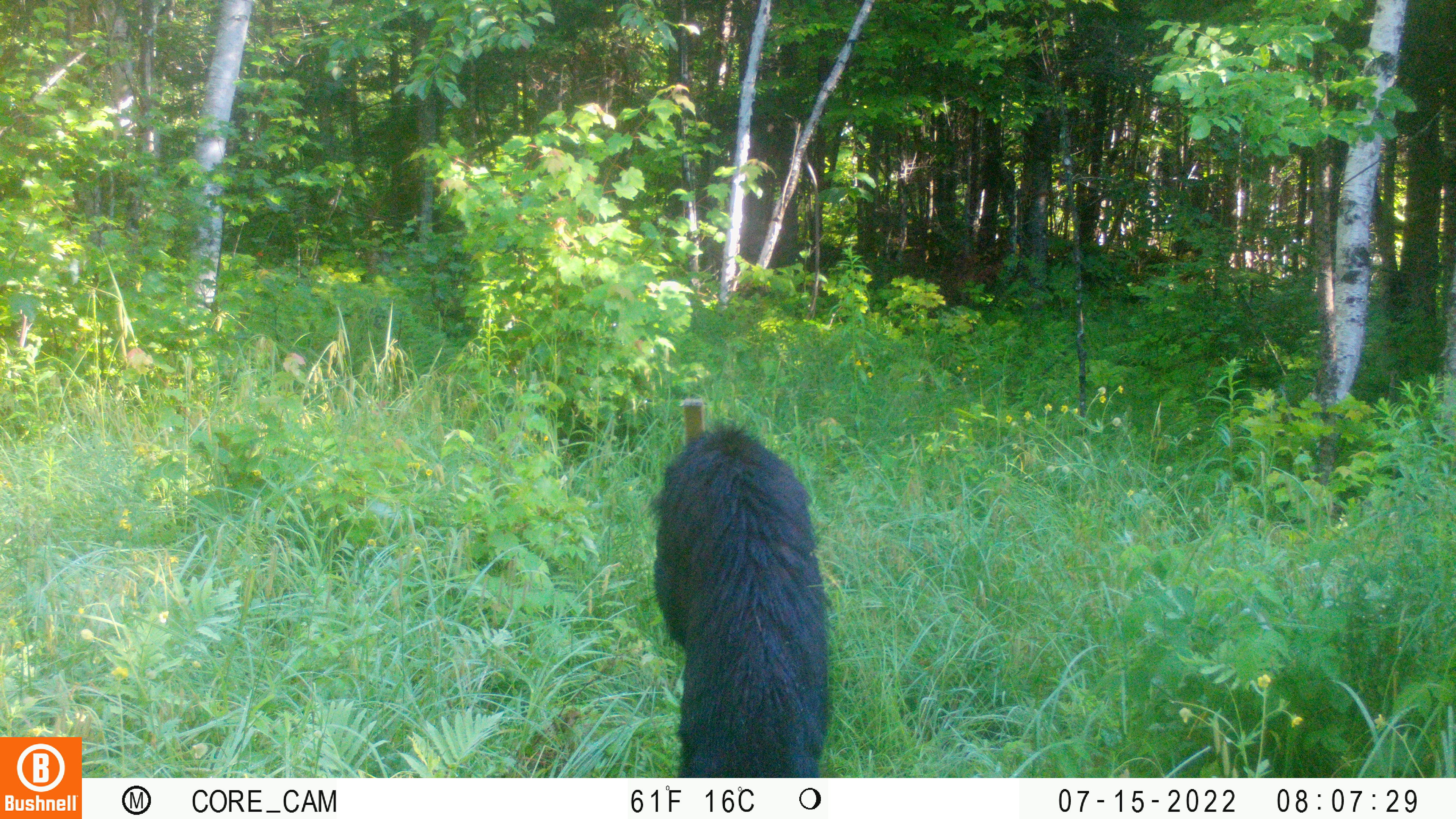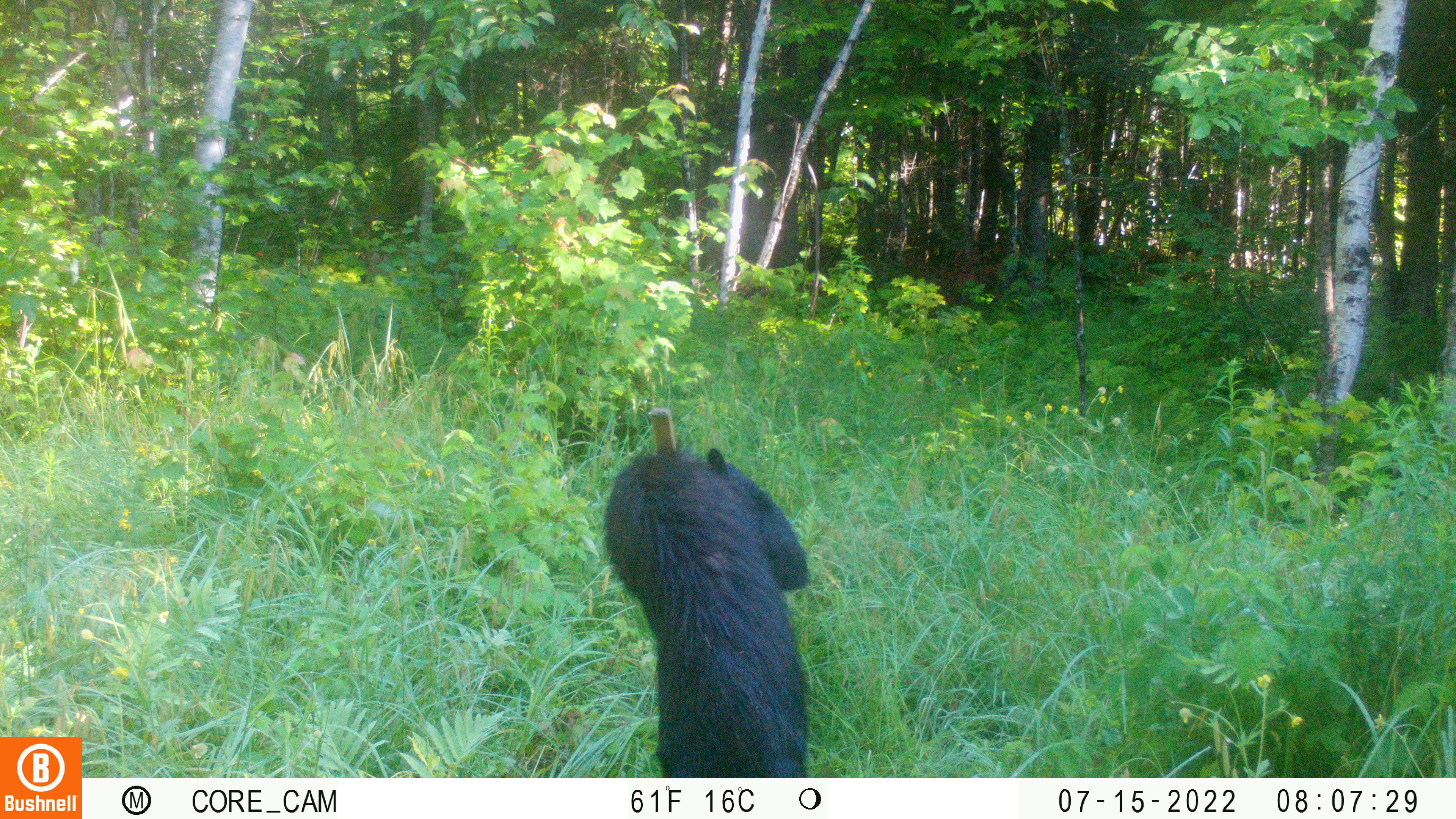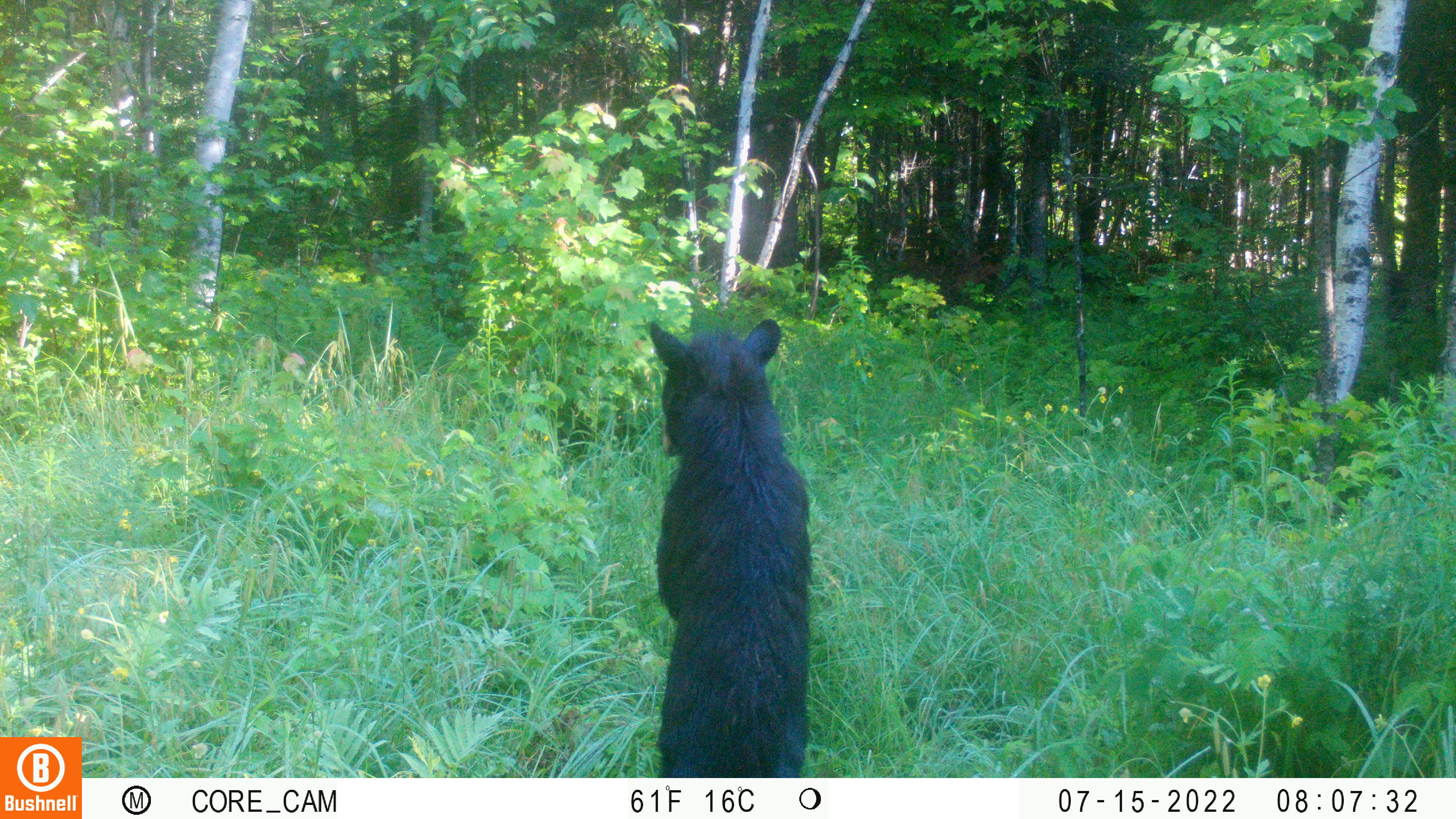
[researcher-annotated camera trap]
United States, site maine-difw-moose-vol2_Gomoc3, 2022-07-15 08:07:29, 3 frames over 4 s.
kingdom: Animalia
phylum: Chordata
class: Mammalia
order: Carnivora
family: Ursidae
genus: Ursus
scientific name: Ursus americanus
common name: black bear